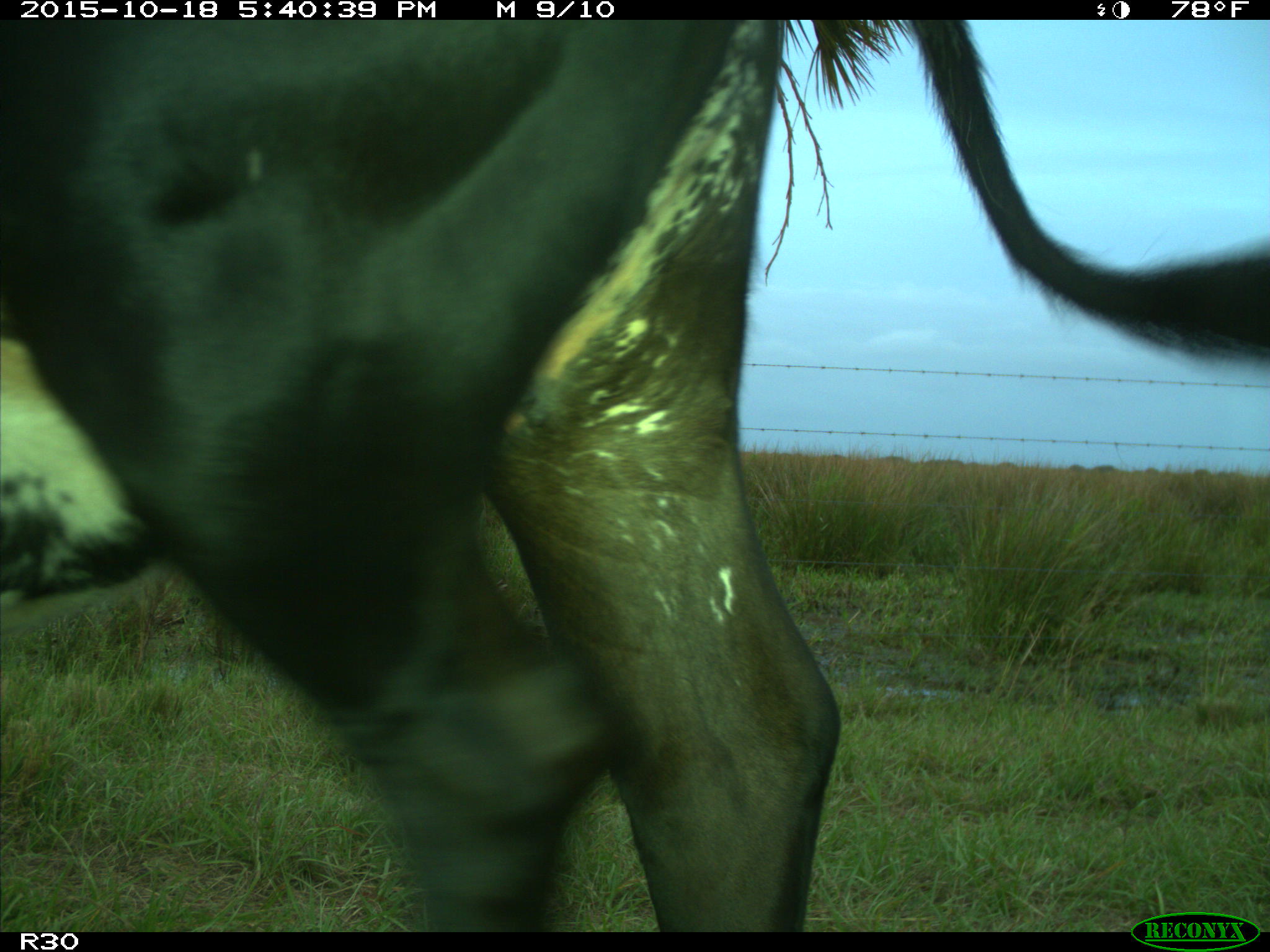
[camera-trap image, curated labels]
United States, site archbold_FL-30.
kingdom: Animalia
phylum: Chordata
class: Mammalia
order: Artiodactyla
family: Bovidae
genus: Bos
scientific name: Bos taurus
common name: domestic cow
Bos taurus (domestic cow).